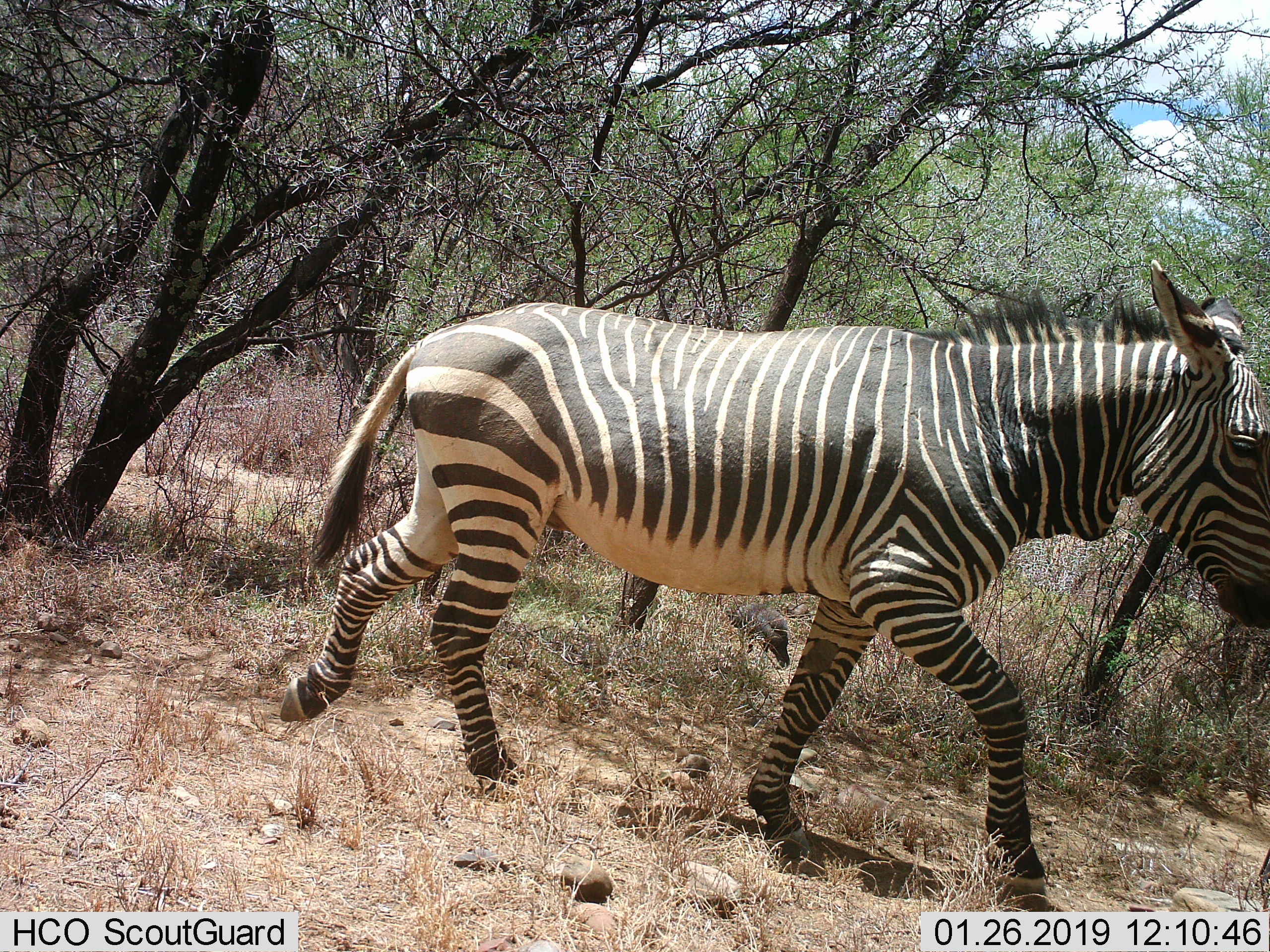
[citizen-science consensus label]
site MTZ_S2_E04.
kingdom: Animalia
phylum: Chordata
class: Mammalia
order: Perissodactyla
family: Equidae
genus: Equus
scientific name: Equus zebra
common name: mountain zebra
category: zebramountain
Zebramountain (mountain zebra) (Equus zebra), count 1. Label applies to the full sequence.